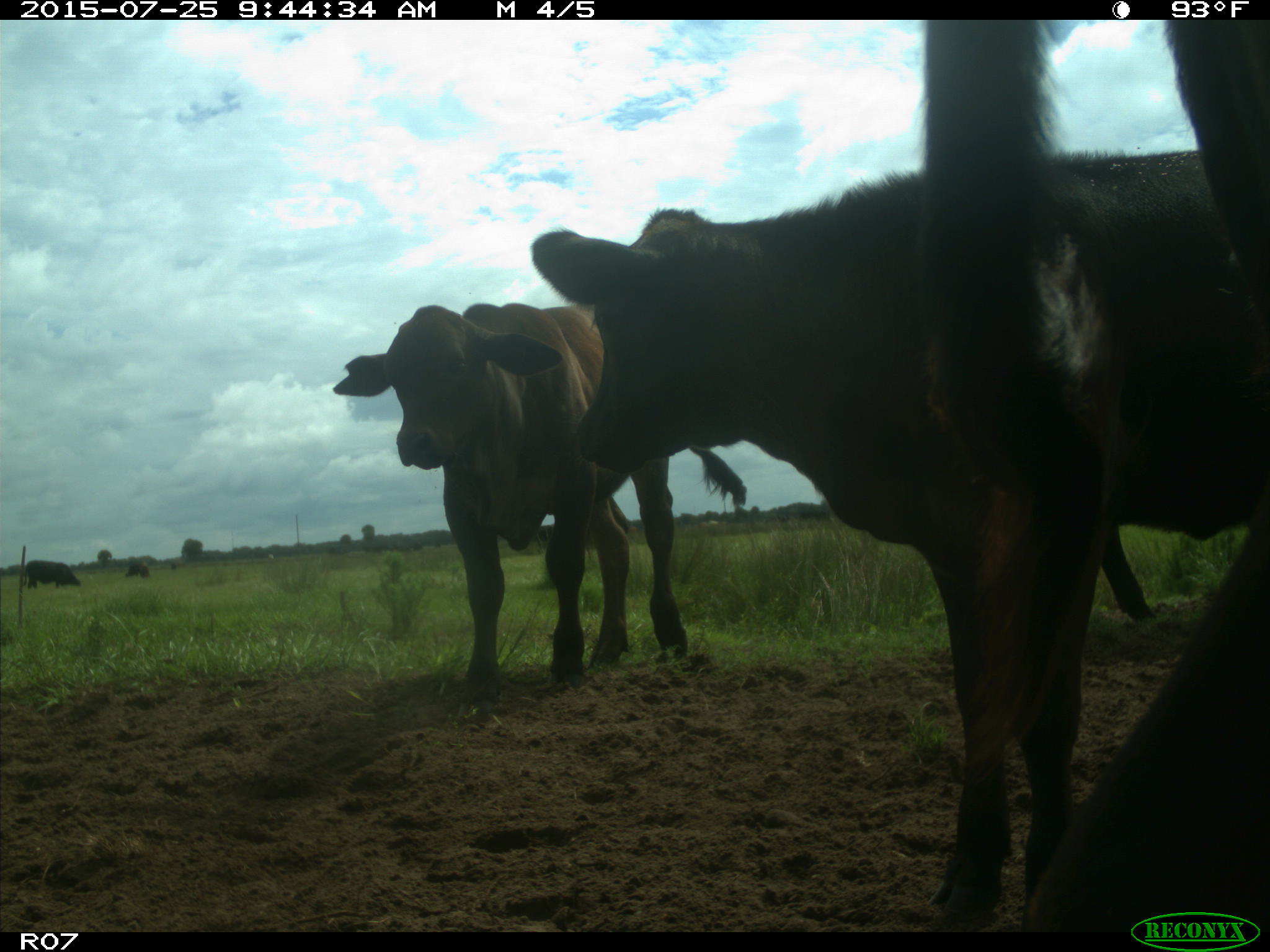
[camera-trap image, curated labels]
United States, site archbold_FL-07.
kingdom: Animalia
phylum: Chordata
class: Mammalia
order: Artiodactyla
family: Bovidae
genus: Bos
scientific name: Bos taurus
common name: domestic cow